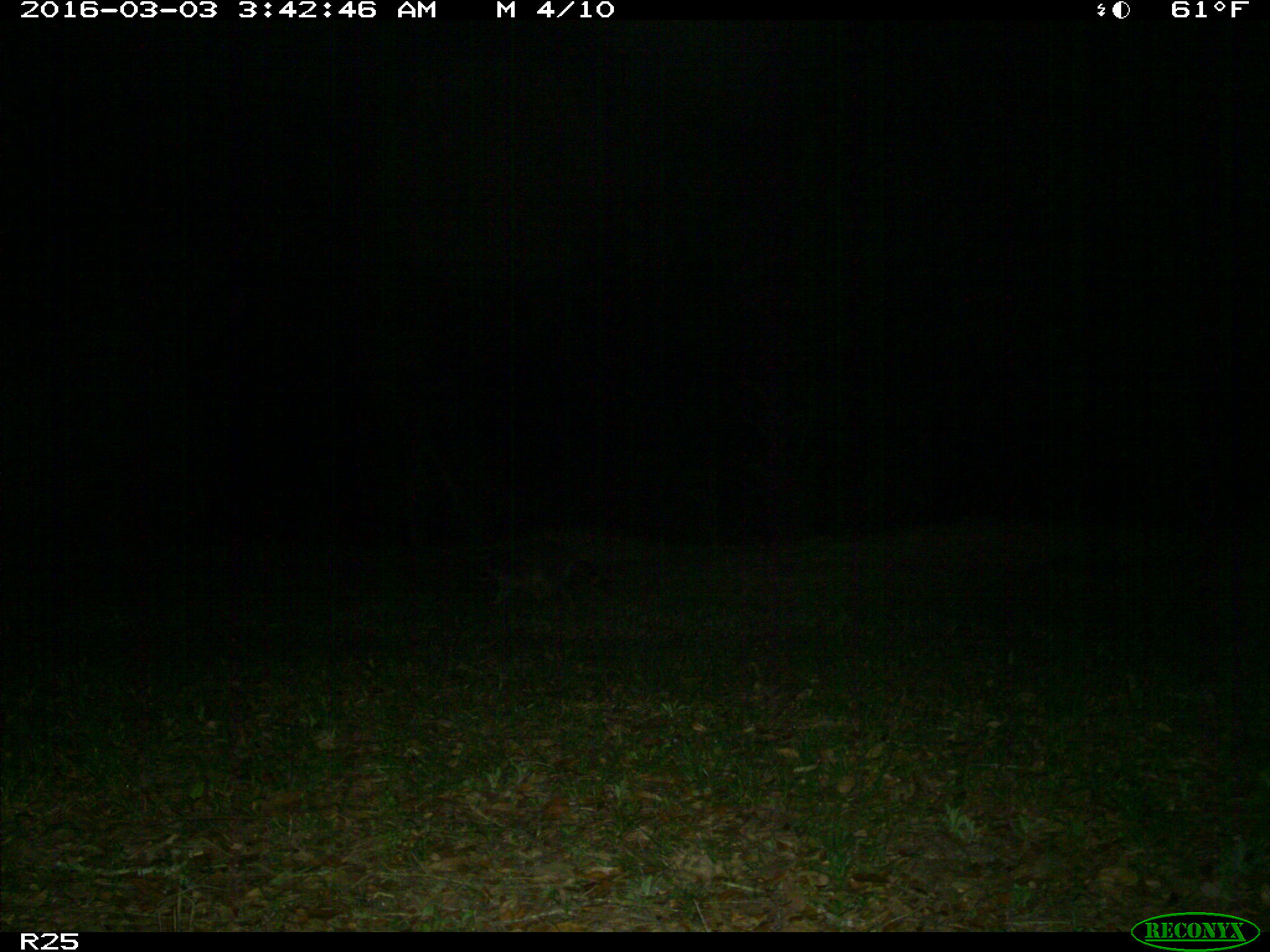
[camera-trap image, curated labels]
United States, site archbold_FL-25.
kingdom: Animalia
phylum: Chordata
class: Mammalia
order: Carnivora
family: Procyonidae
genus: Procyon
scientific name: Procyon lotor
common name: common raccoon